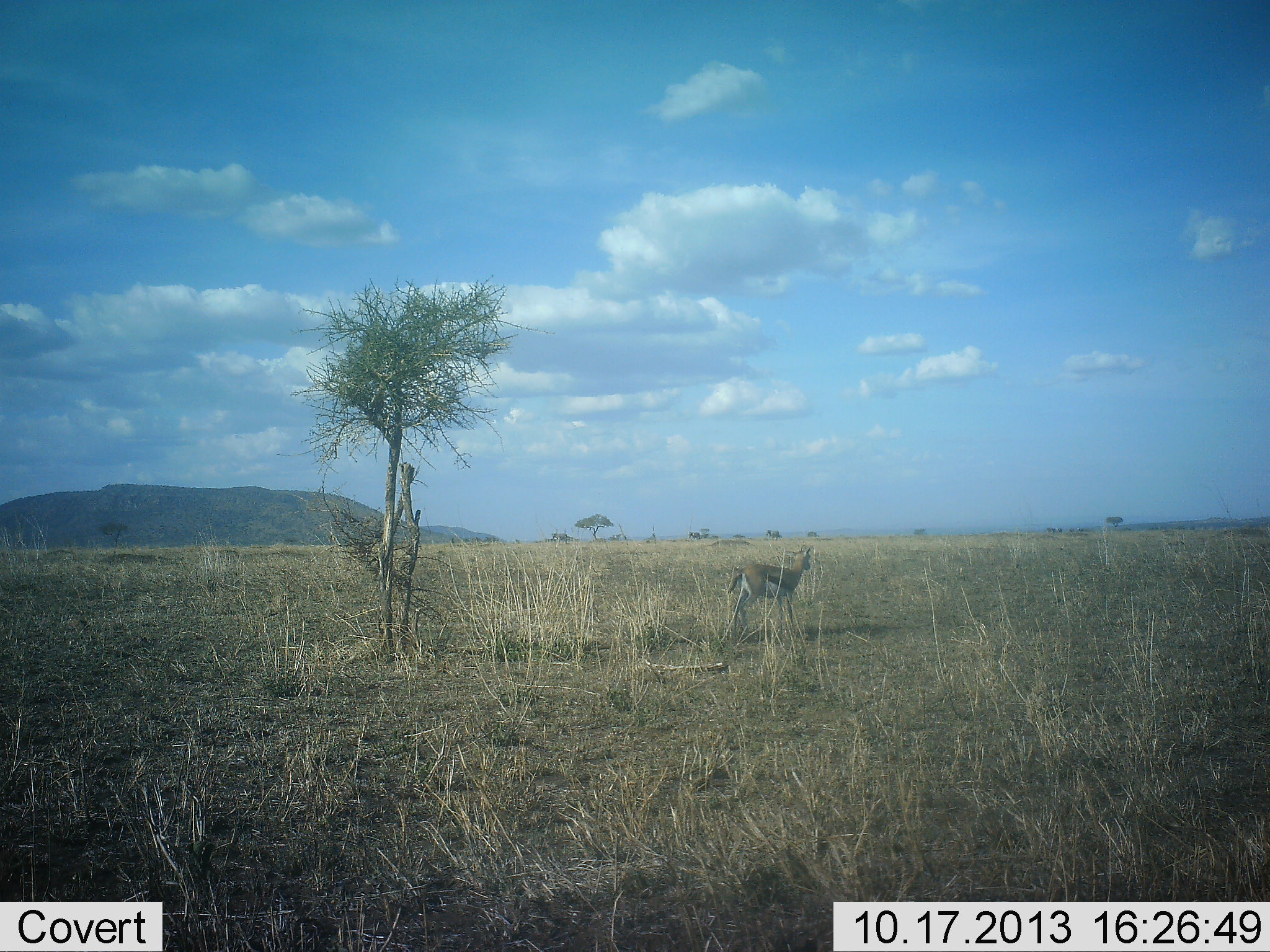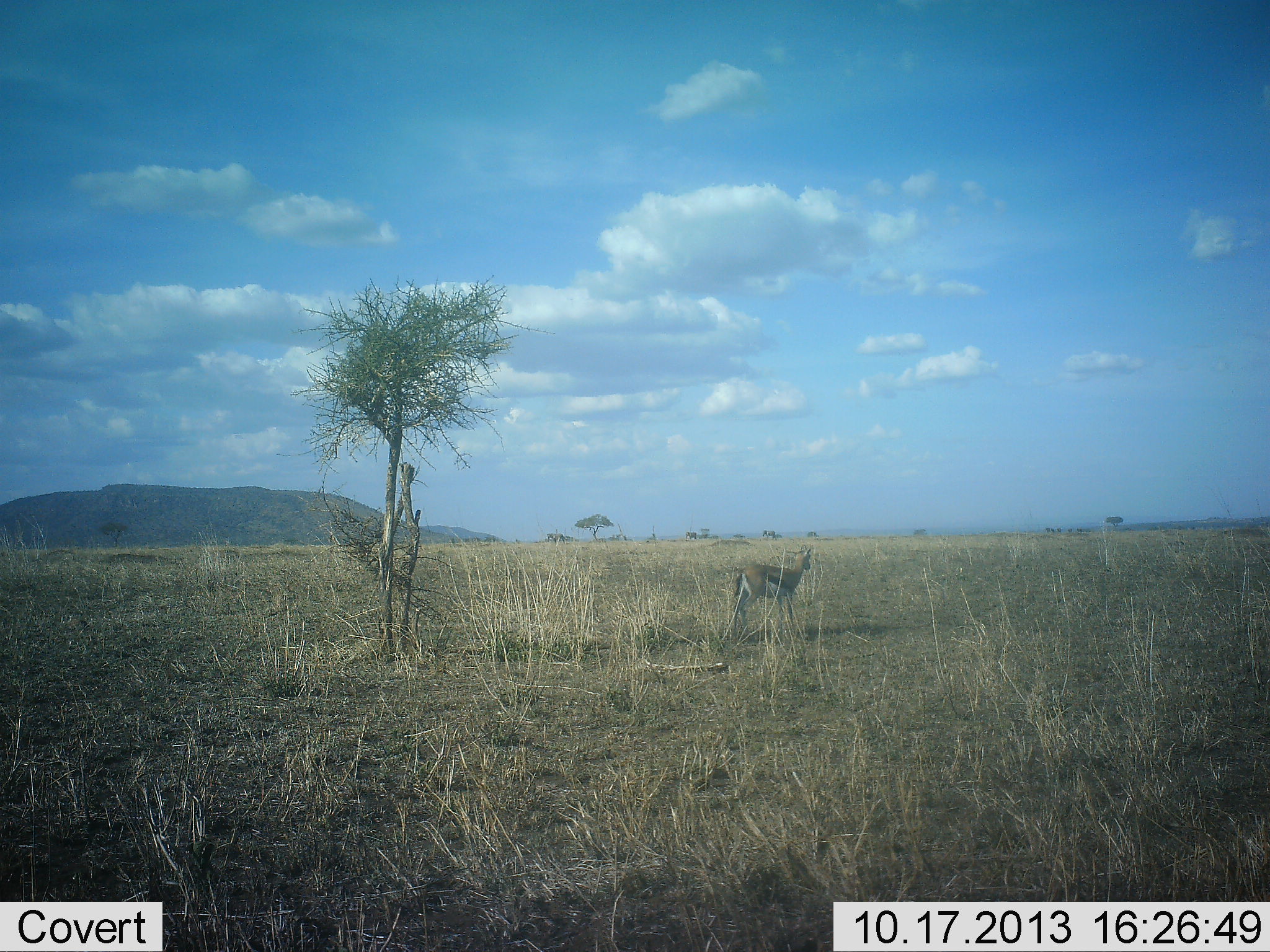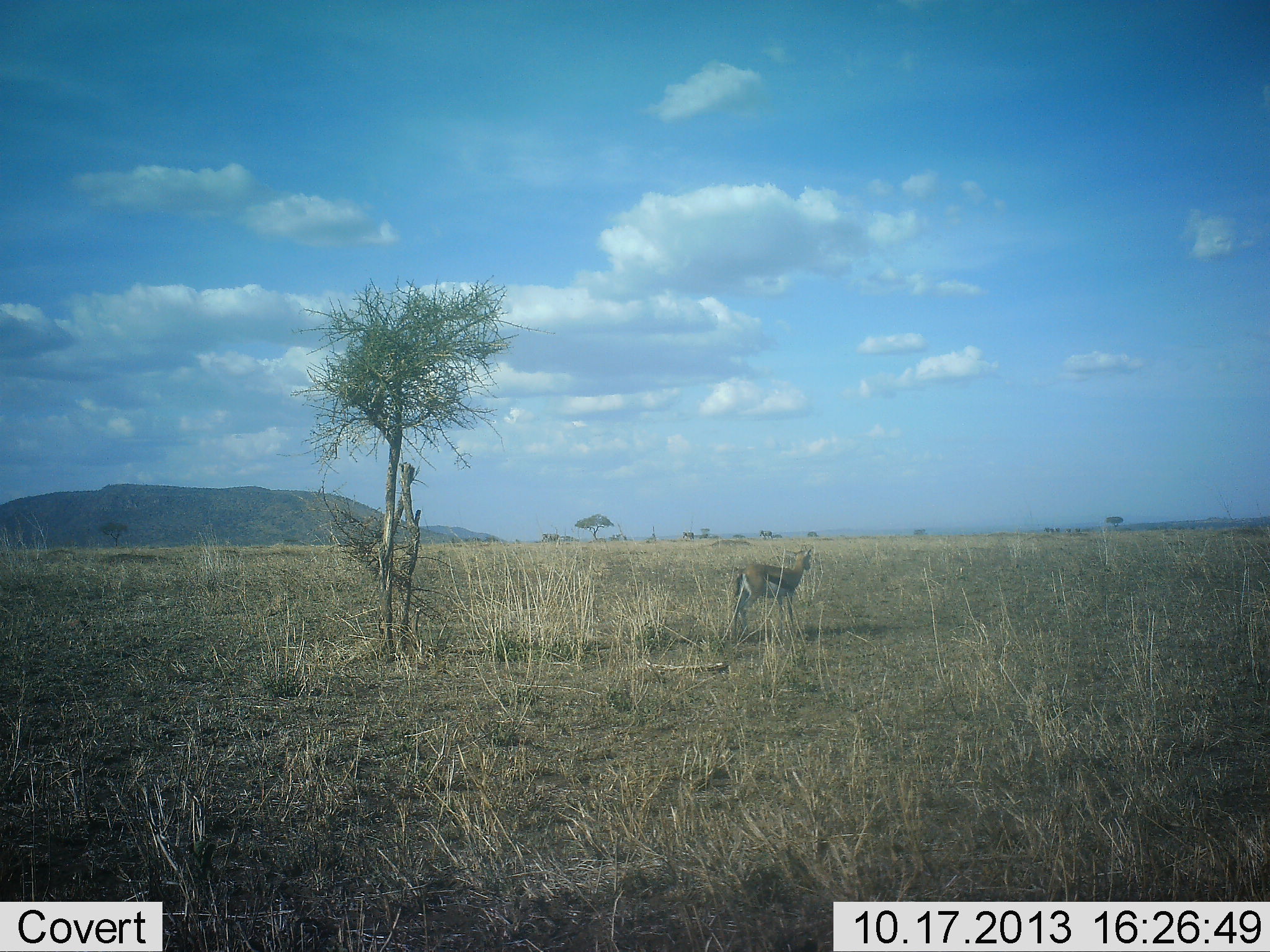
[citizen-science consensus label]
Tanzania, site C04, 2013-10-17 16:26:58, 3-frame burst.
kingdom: Animalia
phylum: Chordata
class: Mammalia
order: Artiodactyla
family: Bovidae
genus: Eudorcas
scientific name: Eudorcas thomsonii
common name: thomson's gazelle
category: gazellethomsons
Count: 1.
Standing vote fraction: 100%.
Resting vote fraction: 6%.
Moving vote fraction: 6%.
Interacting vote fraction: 0%.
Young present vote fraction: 0%.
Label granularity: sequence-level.